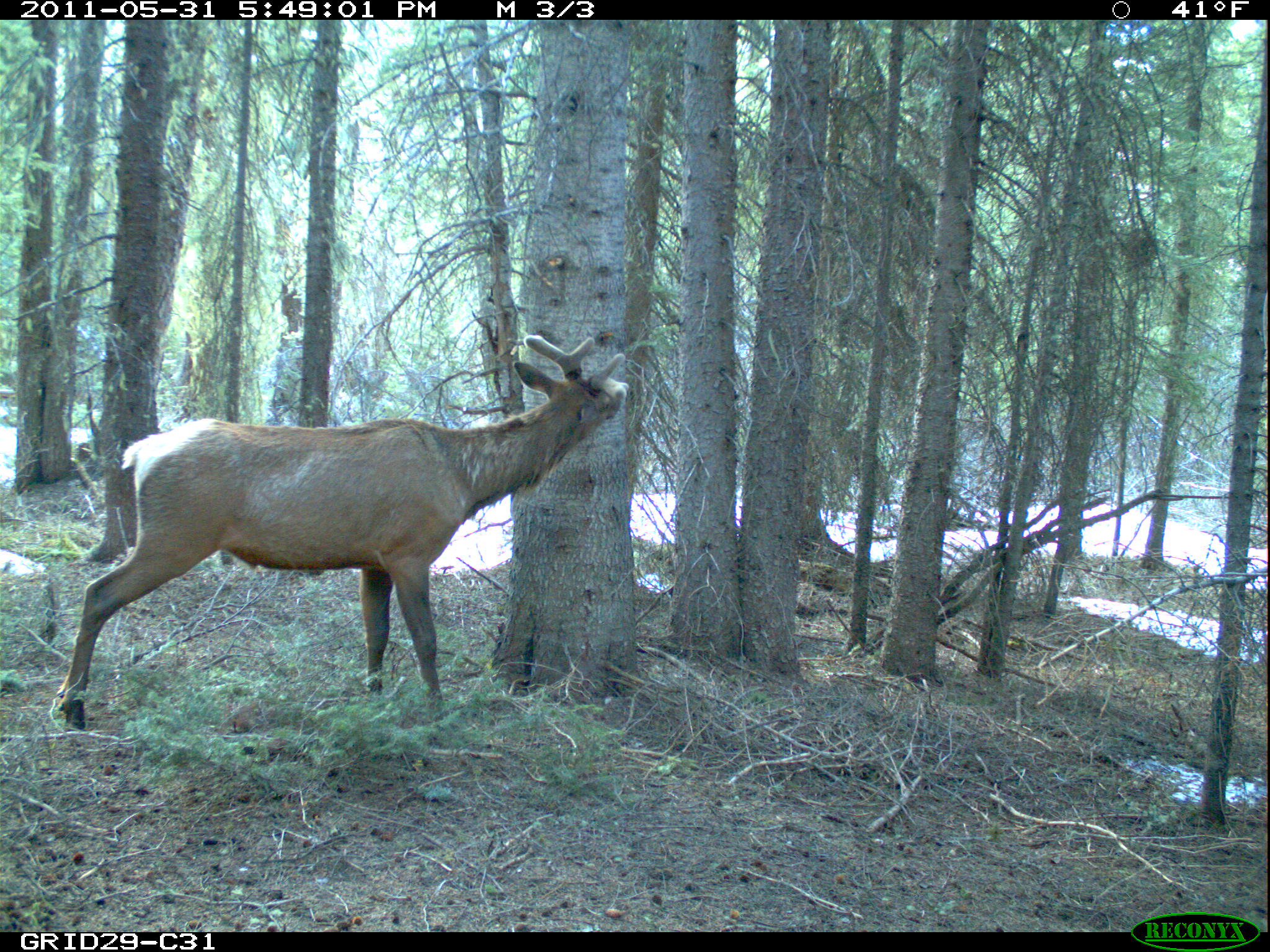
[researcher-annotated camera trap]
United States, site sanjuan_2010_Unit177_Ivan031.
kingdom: Animalia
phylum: Chordata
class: Mammalia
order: Artiodactyla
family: Cervidae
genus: Cervus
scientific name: Cervus elaphus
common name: red deer